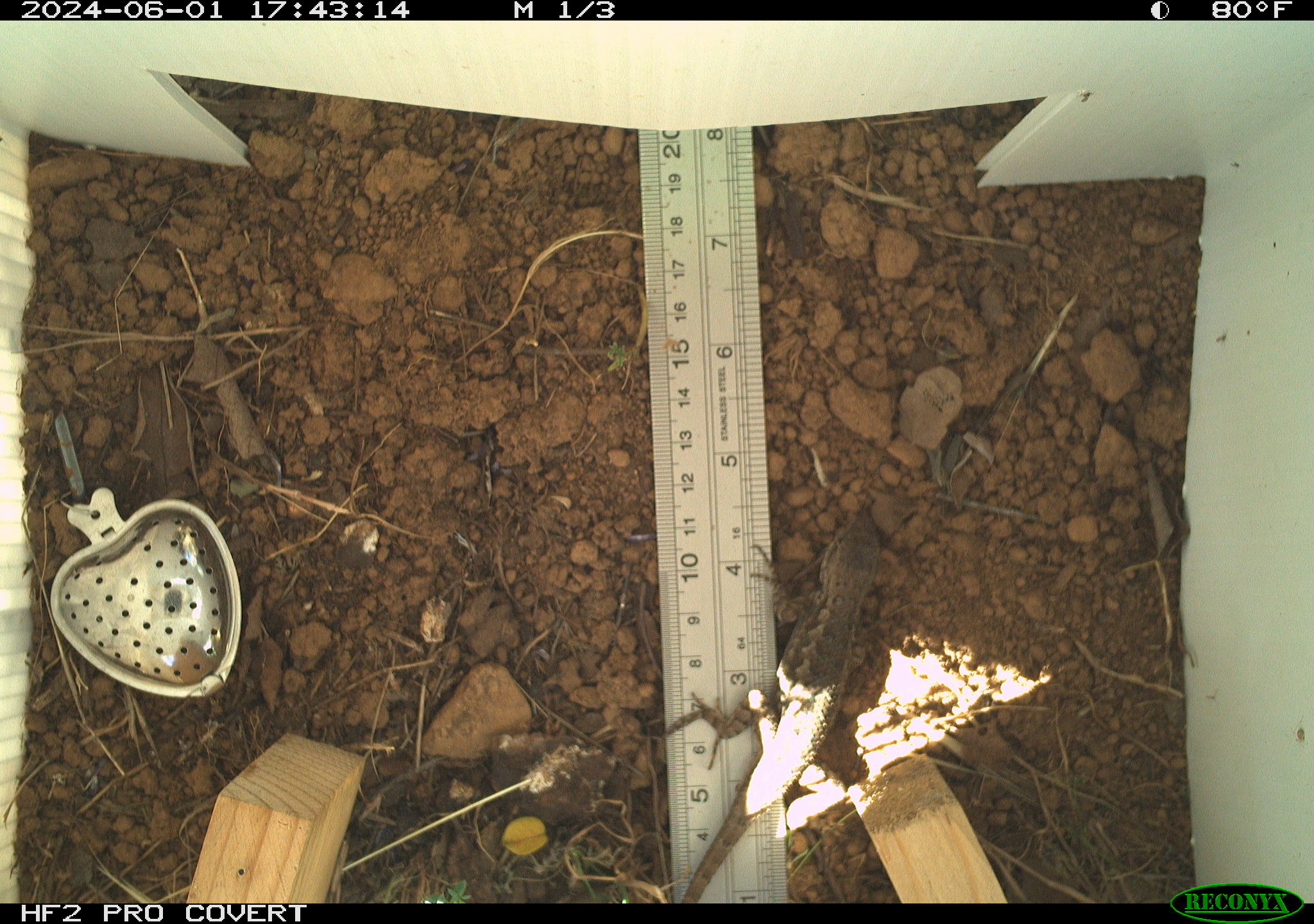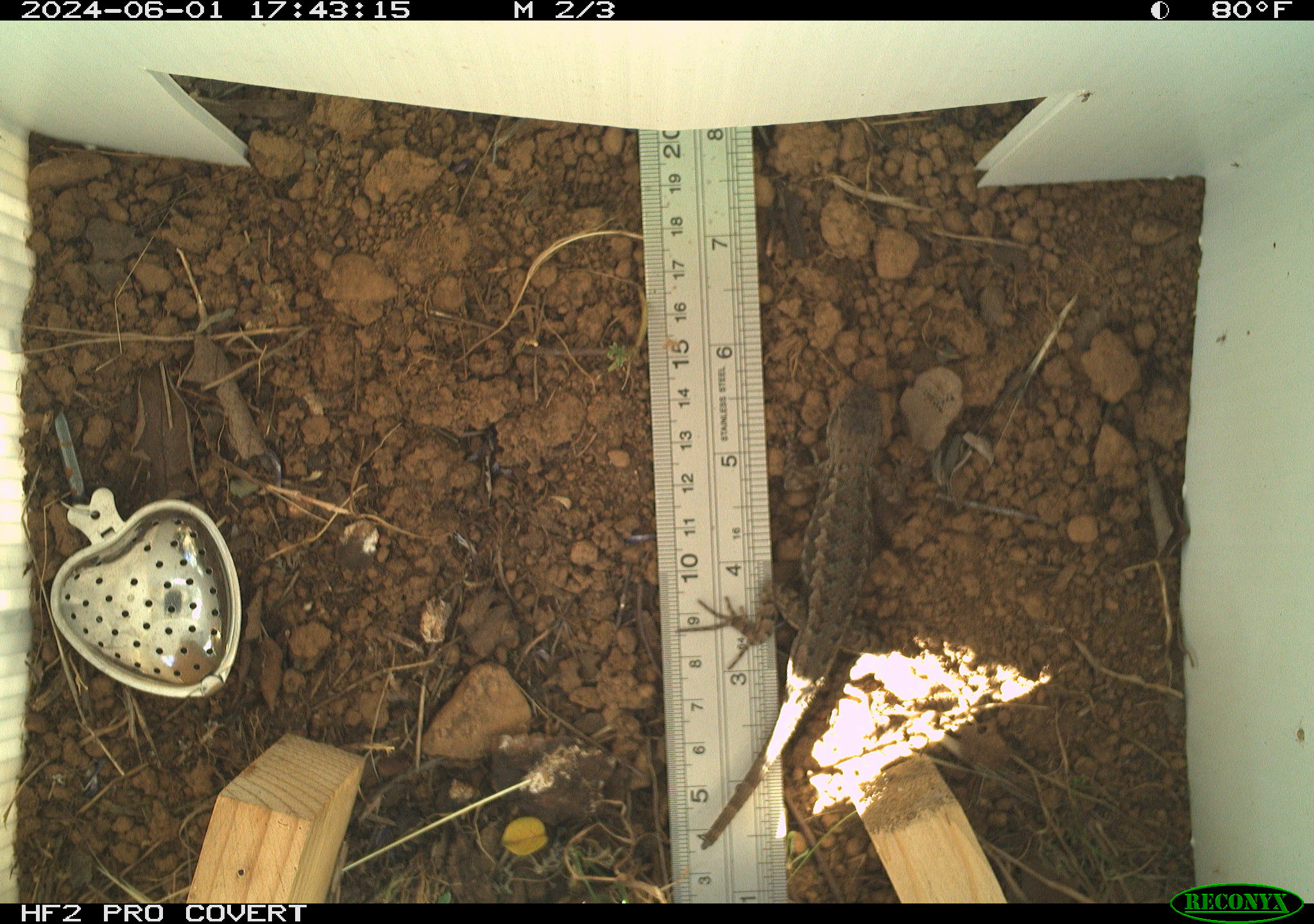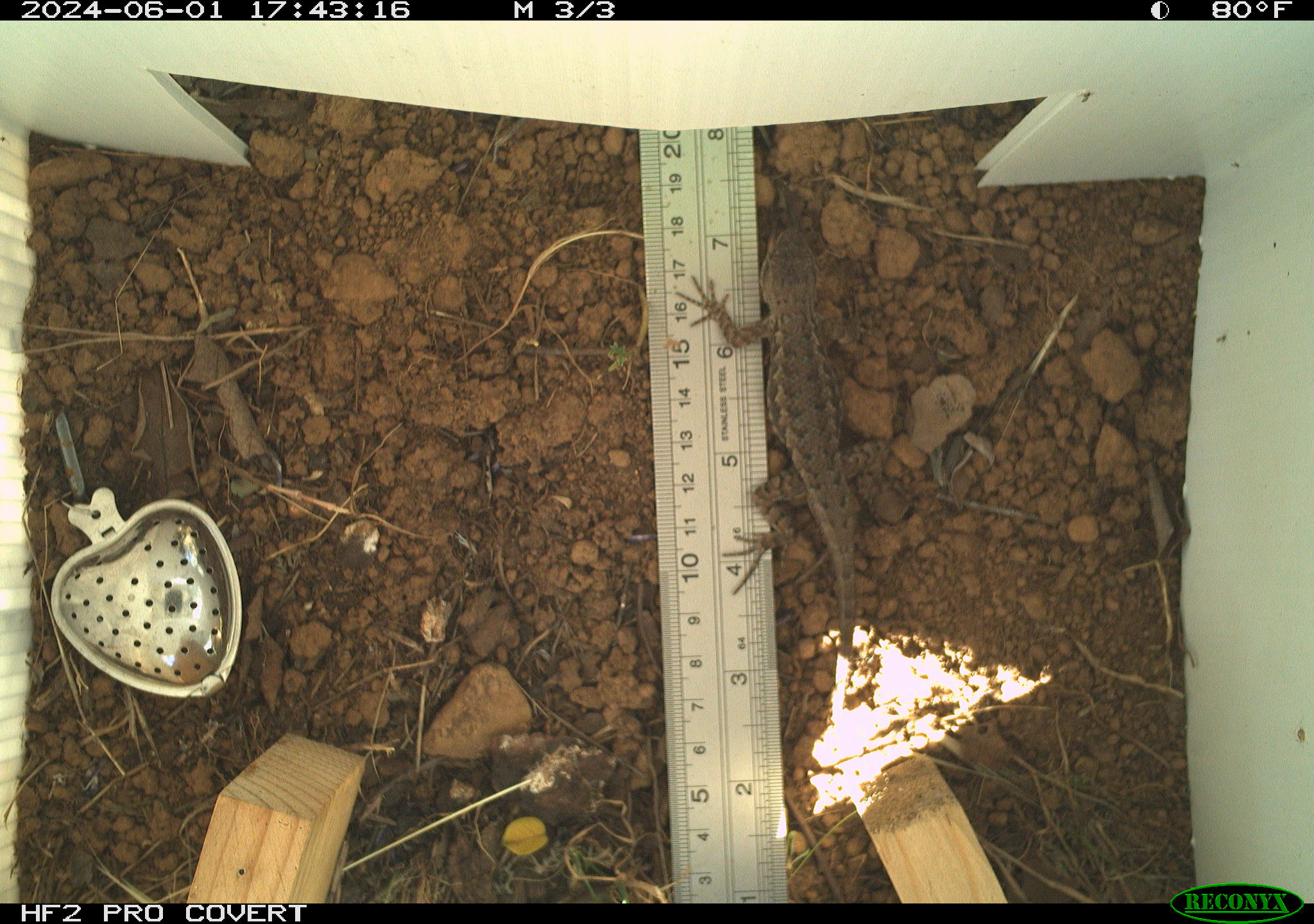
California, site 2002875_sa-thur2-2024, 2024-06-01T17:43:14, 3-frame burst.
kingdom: Animalia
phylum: Chordata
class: Reptilia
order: Squamata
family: Phrynosomatidae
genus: Sceloporus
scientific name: Sceloporus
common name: spiny lizards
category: sceloporus species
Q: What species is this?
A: Sceloporus species (spiny lizards) (Sceloporus).